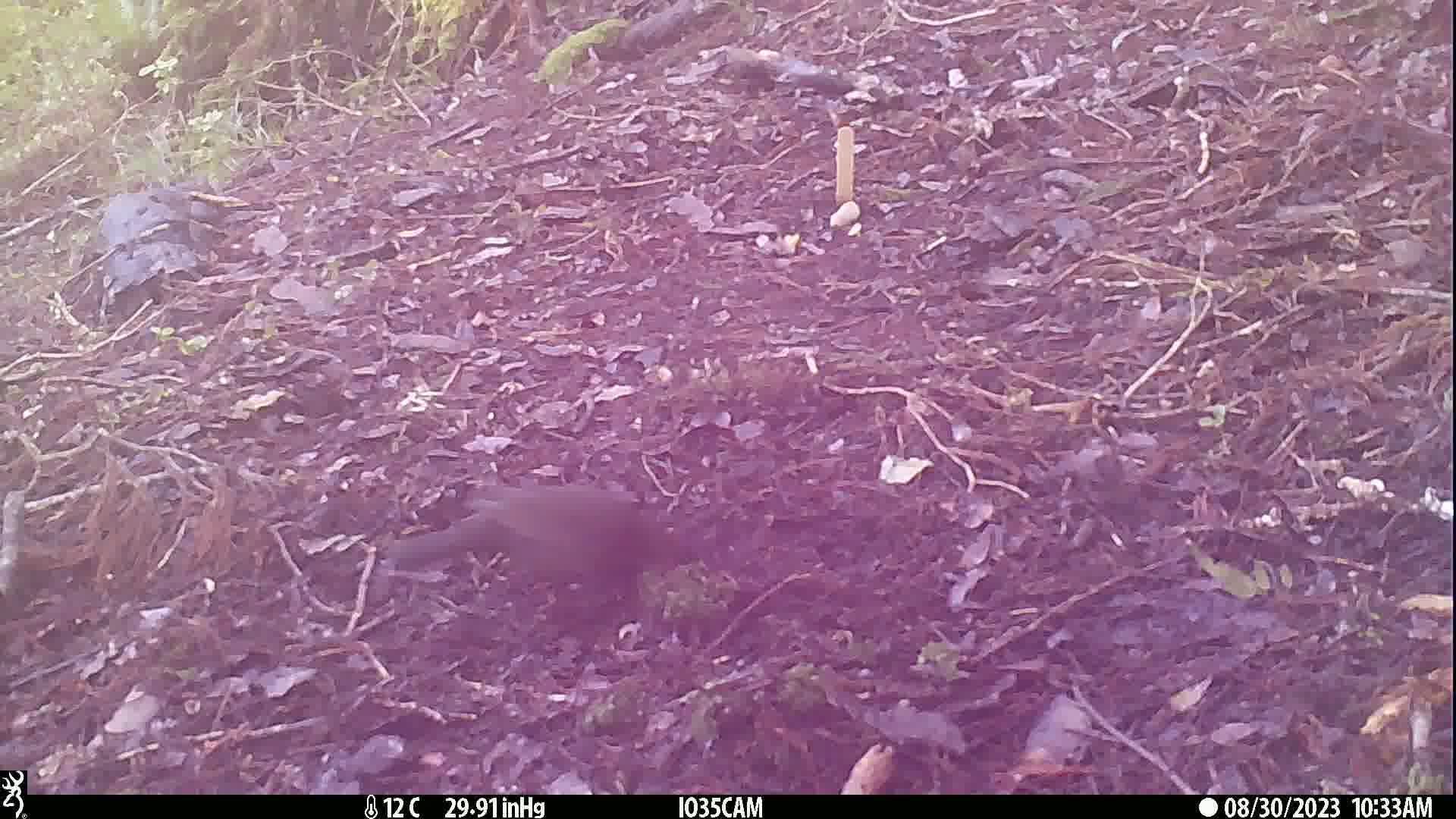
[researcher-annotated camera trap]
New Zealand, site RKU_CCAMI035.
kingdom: Animalia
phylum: Chordata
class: Aves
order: Passeriformes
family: Turdidae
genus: Turdus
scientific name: Turdus merula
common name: eurasian blackbird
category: blackbird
Blackbird (eurasian blackbird) (Turdus merula).